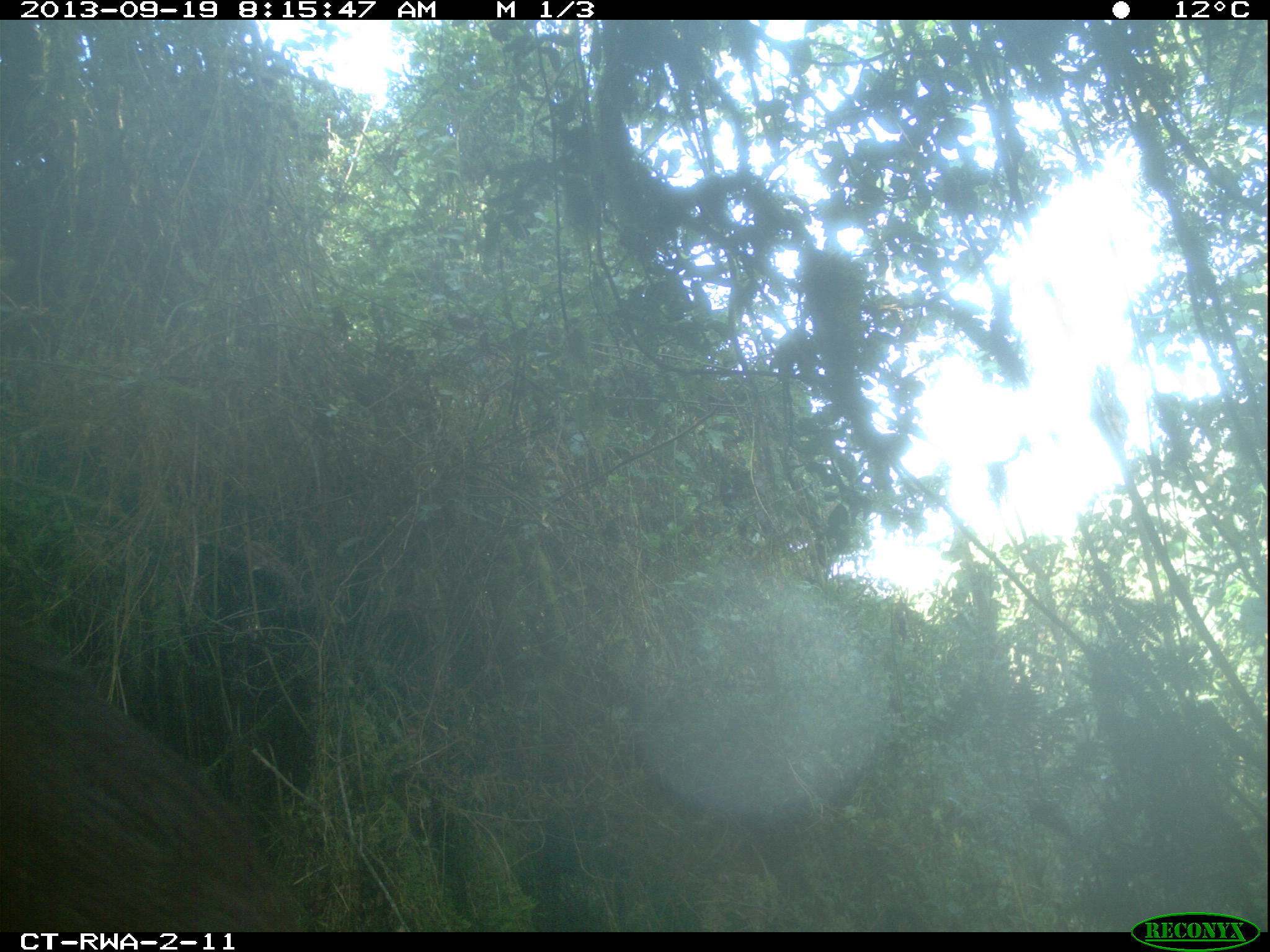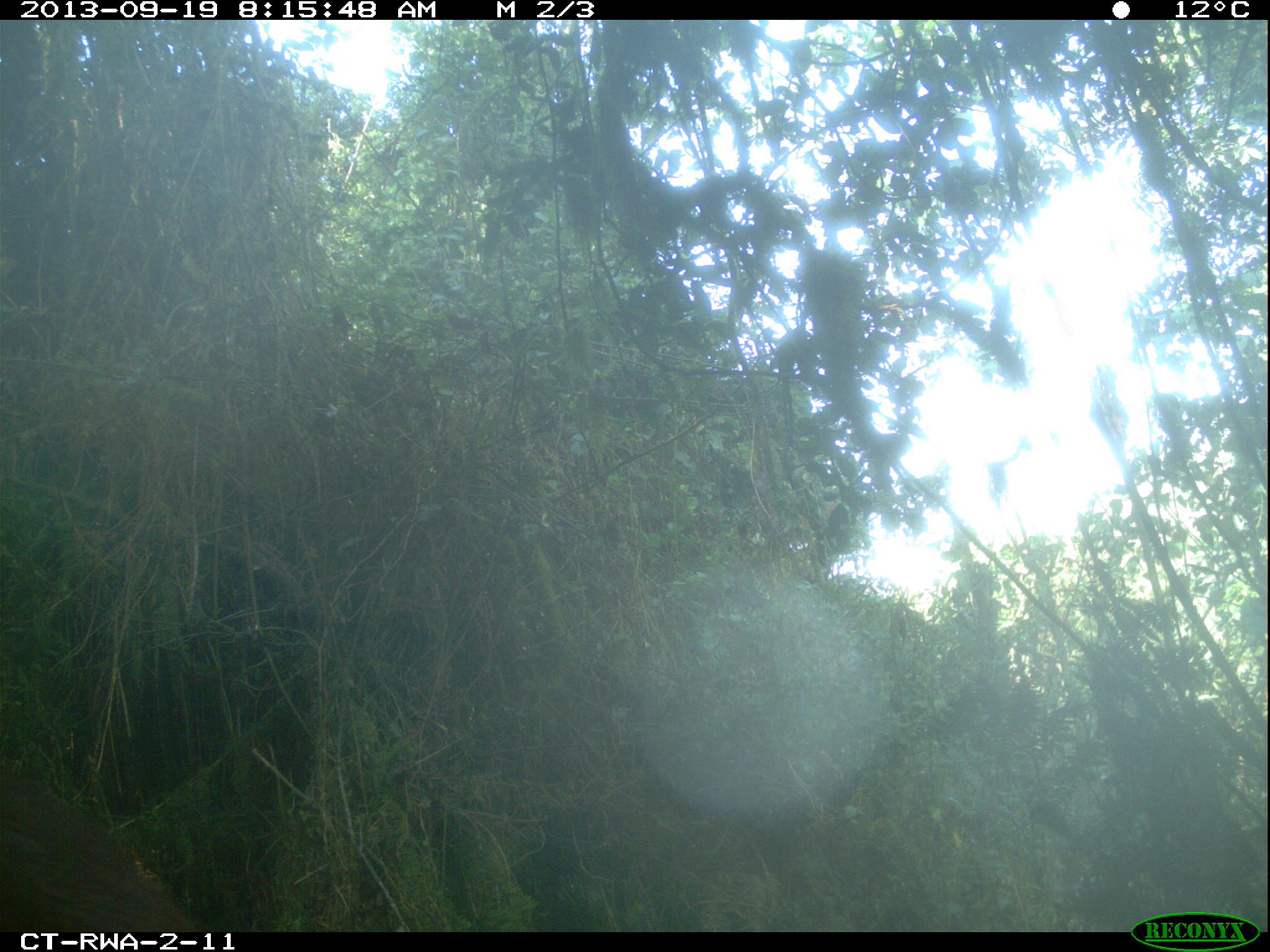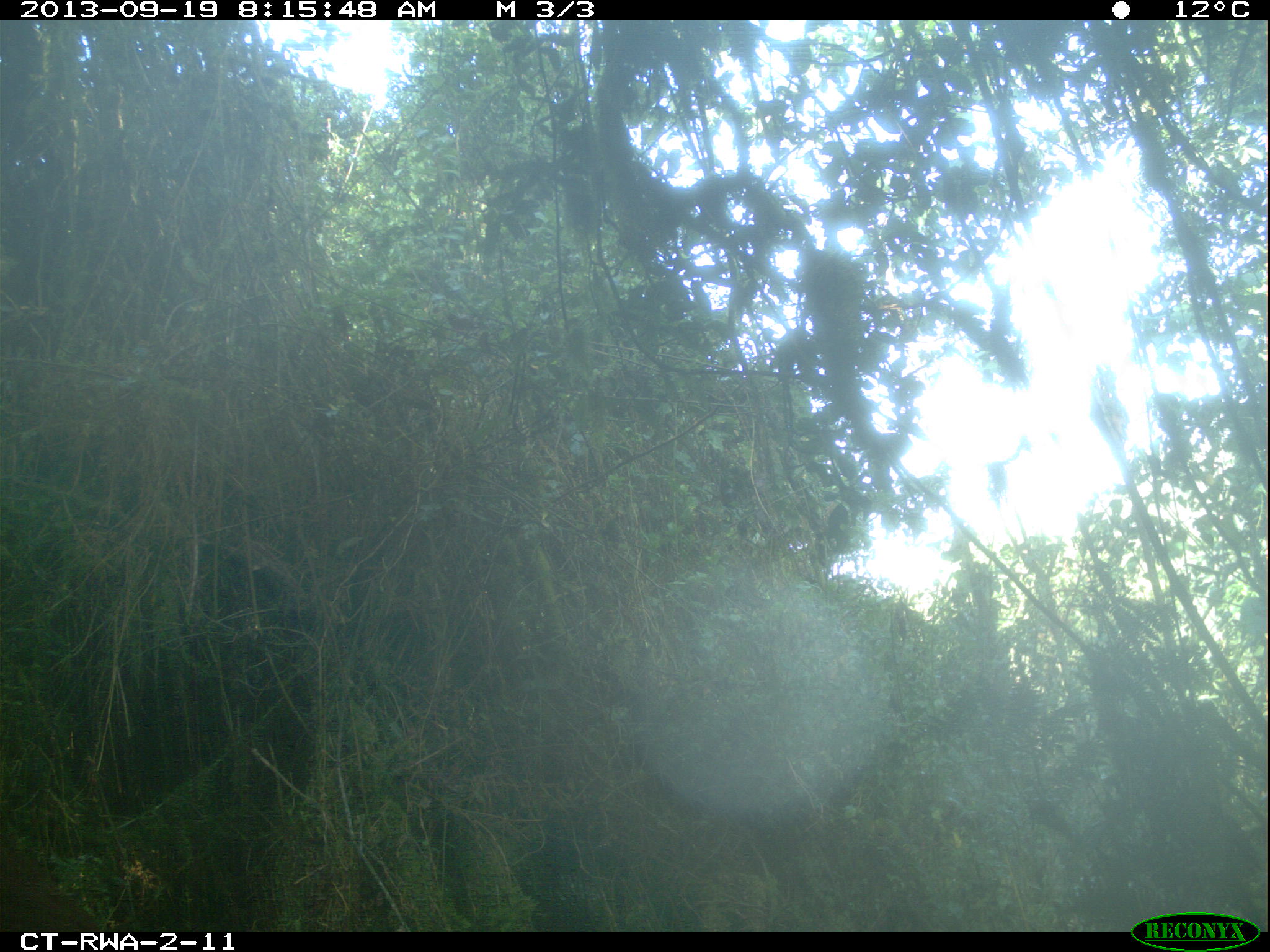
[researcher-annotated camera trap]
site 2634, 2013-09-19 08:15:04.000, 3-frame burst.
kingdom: Animalia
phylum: Chordata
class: Mammalia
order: Artiodactyla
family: Bovidae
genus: Cephalophus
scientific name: Cephalophus nigrifrons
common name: black-fronted duiker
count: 1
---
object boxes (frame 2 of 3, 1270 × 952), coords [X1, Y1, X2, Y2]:
cephalophus nigrifrons: [3, 783, 194, 931]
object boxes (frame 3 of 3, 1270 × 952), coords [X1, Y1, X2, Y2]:
cephalophus nigrifrons: [3, 854, 97, 929]